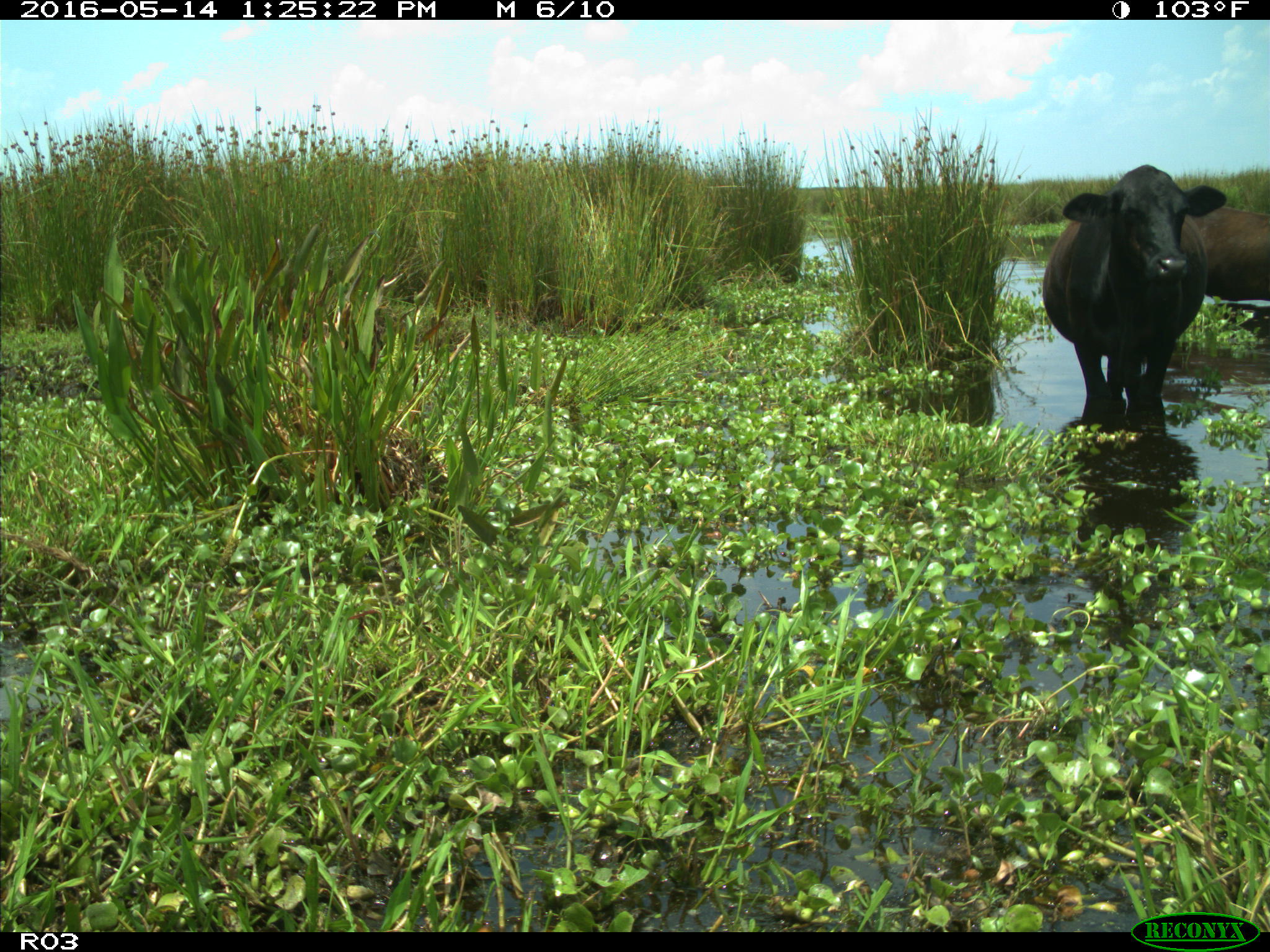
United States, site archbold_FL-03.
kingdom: Animalia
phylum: Chordata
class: Mammalia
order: Artiodactyla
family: Bovidae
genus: Bos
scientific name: Bos taurus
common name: domestic cow